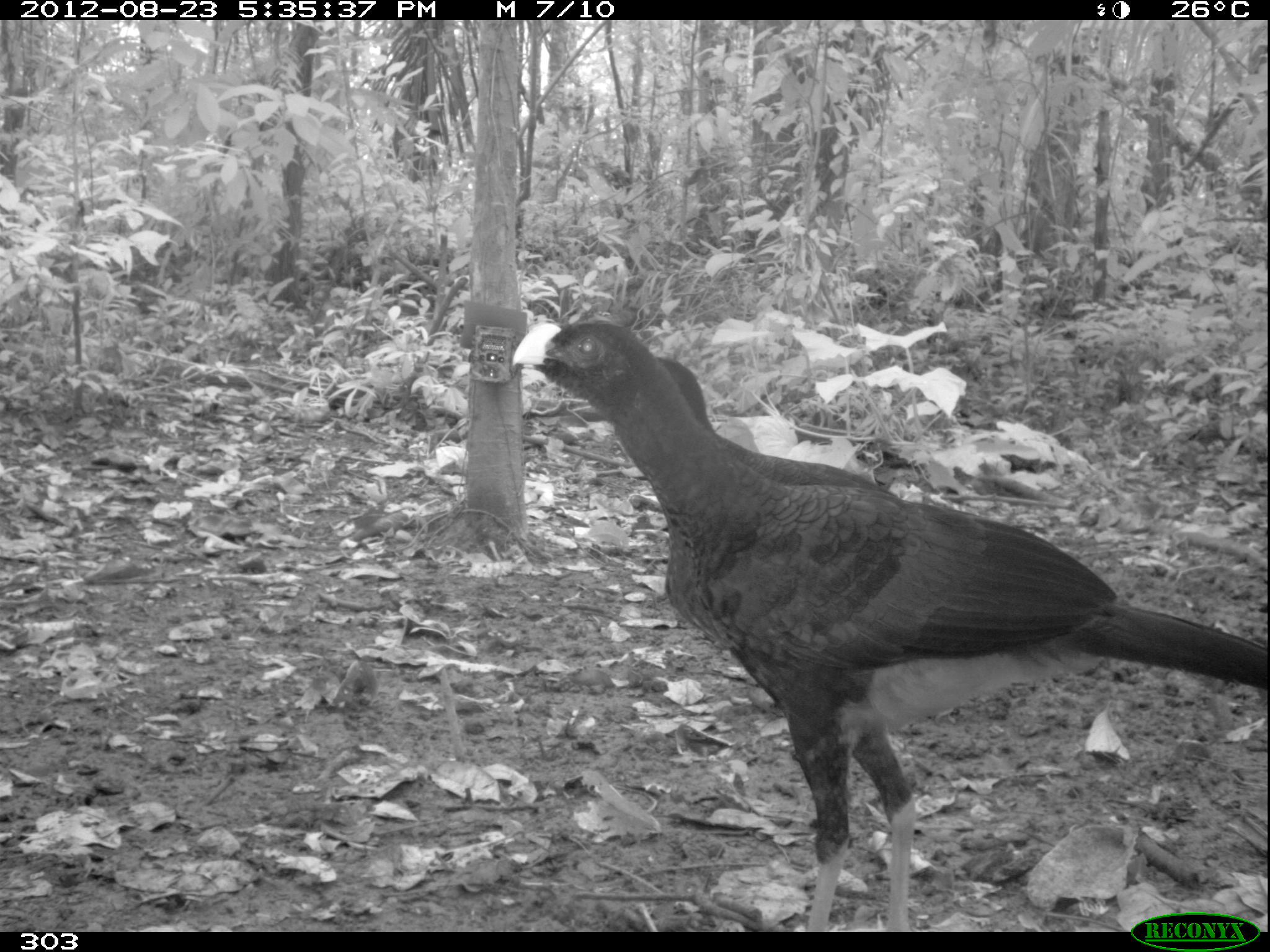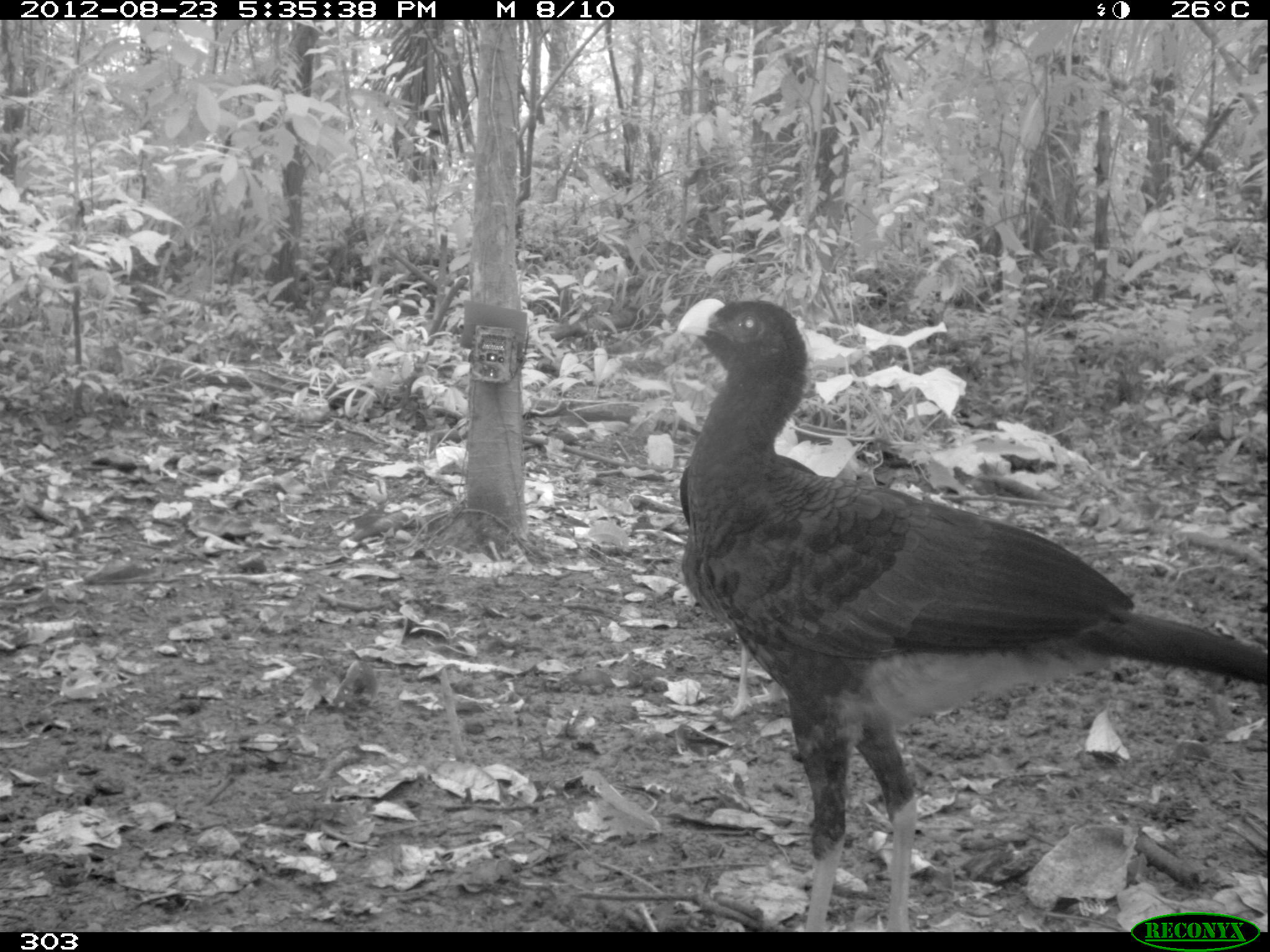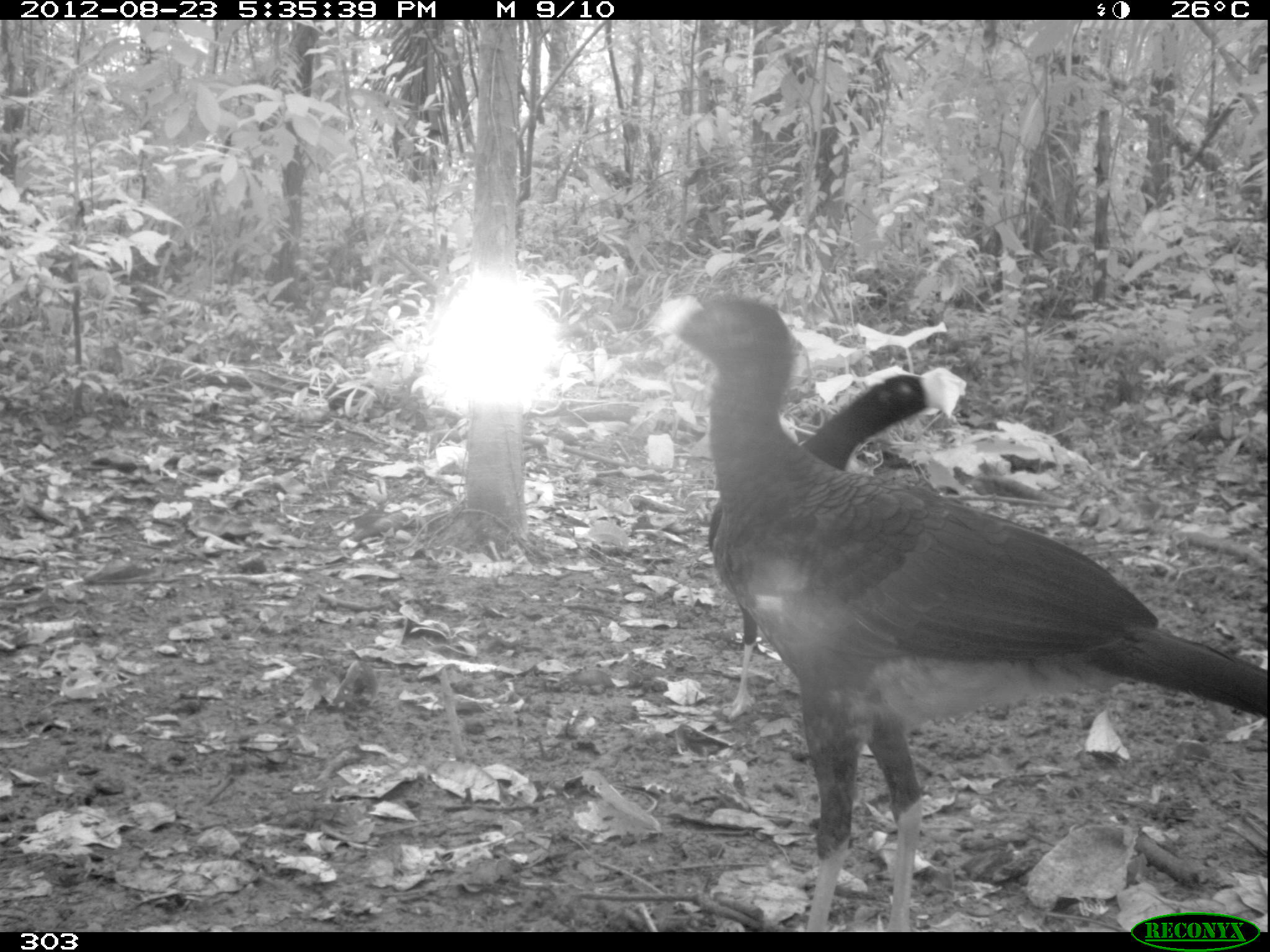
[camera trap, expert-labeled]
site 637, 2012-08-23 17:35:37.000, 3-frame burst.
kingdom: Animalia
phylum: Chordata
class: Aves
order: Galliformes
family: Cracidae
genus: Mitu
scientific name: Mitu tuberosum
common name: razor-billed curassow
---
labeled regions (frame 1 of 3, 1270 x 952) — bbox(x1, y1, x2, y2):
mitu tuberosum: bbox(508, 318, 1267, 932); bbox(658, 357, 903, 499)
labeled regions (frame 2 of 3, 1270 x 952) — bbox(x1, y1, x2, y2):
mitu tuberosum: bbox(667, 297, 1263, 832); bbox(680, 453, 818, 716)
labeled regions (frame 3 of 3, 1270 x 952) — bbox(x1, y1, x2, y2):
mitu tuberosum: bbox(646, 296, 1265, 933); bbox(706, 366, 965, 721)